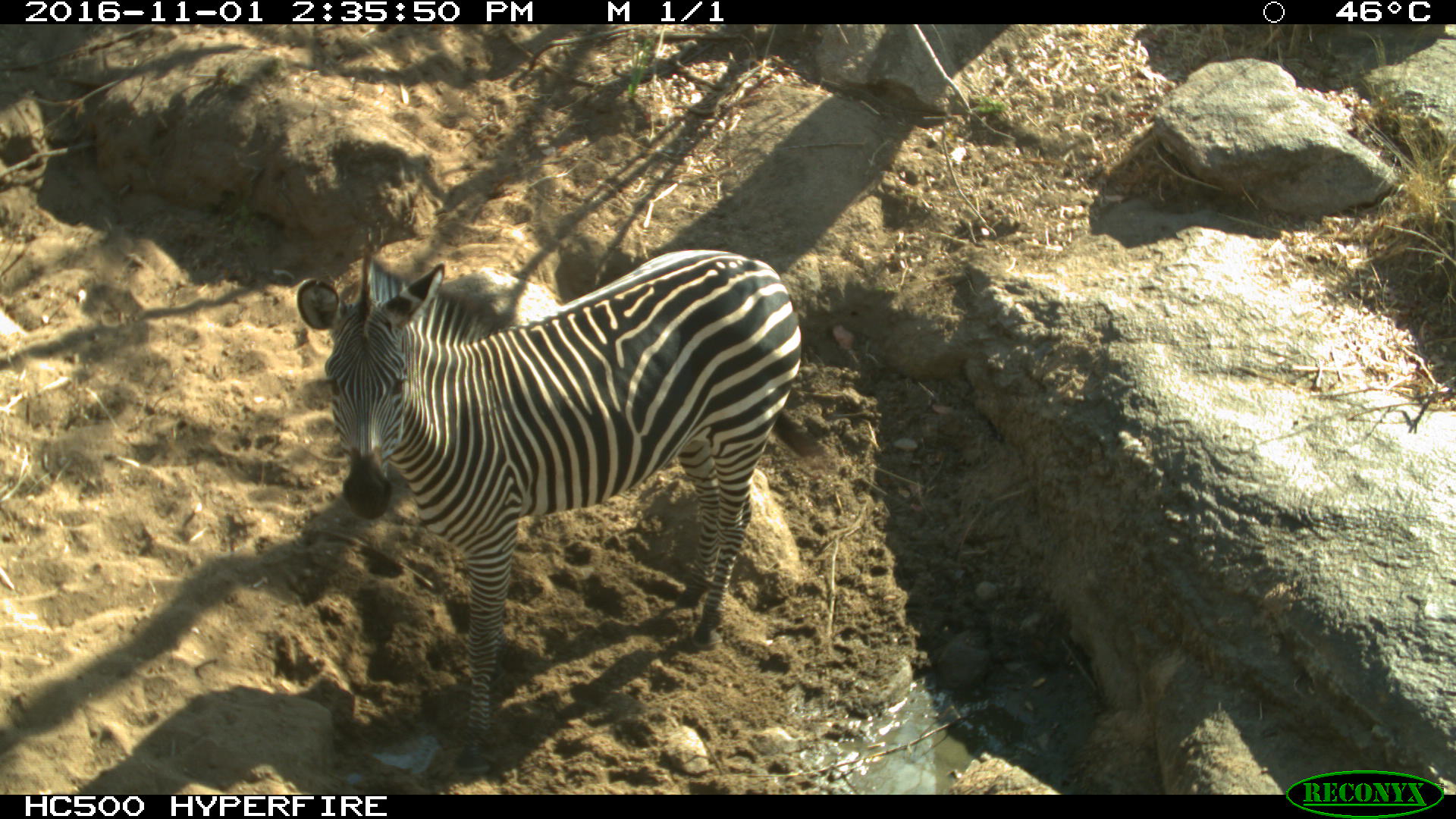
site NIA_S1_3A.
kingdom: Animalia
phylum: Chordata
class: Mammalia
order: Perissodactyla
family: Equidae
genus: Equus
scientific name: Equus quagga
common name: plains zebra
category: zebraplains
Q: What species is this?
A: Zebraplains (plains zebra) (Equus quagga).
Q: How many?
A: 1.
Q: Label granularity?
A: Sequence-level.